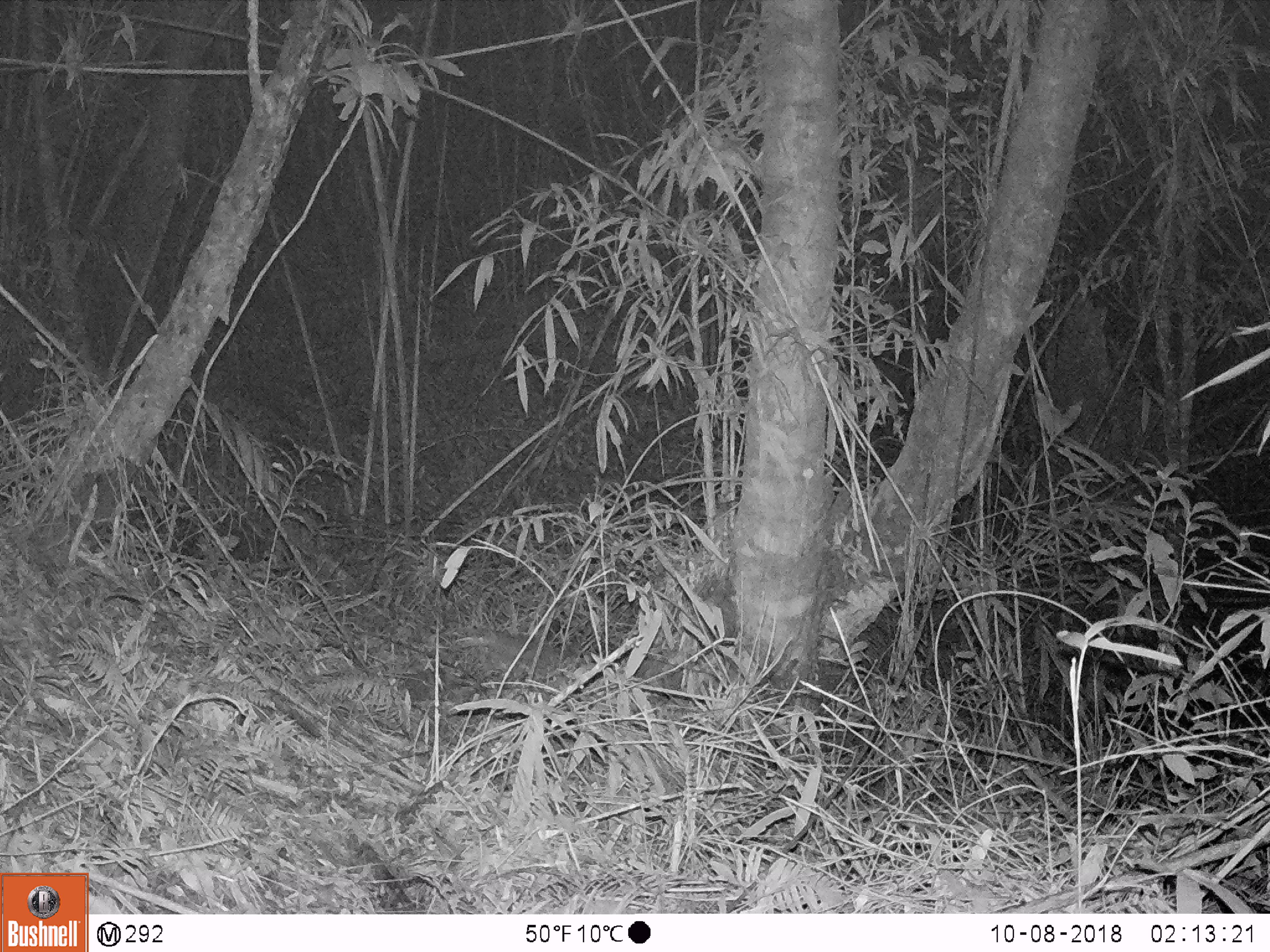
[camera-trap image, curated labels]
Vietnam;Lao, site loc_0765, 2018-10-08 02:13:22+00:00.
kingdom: Animalia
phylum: Chordata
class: Mammalia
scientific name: Mammalia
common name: mammal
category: unidentified small mammal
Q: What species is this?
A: Unidentified small mammal (mammal) (Mammalia).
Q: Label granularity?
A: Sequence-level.